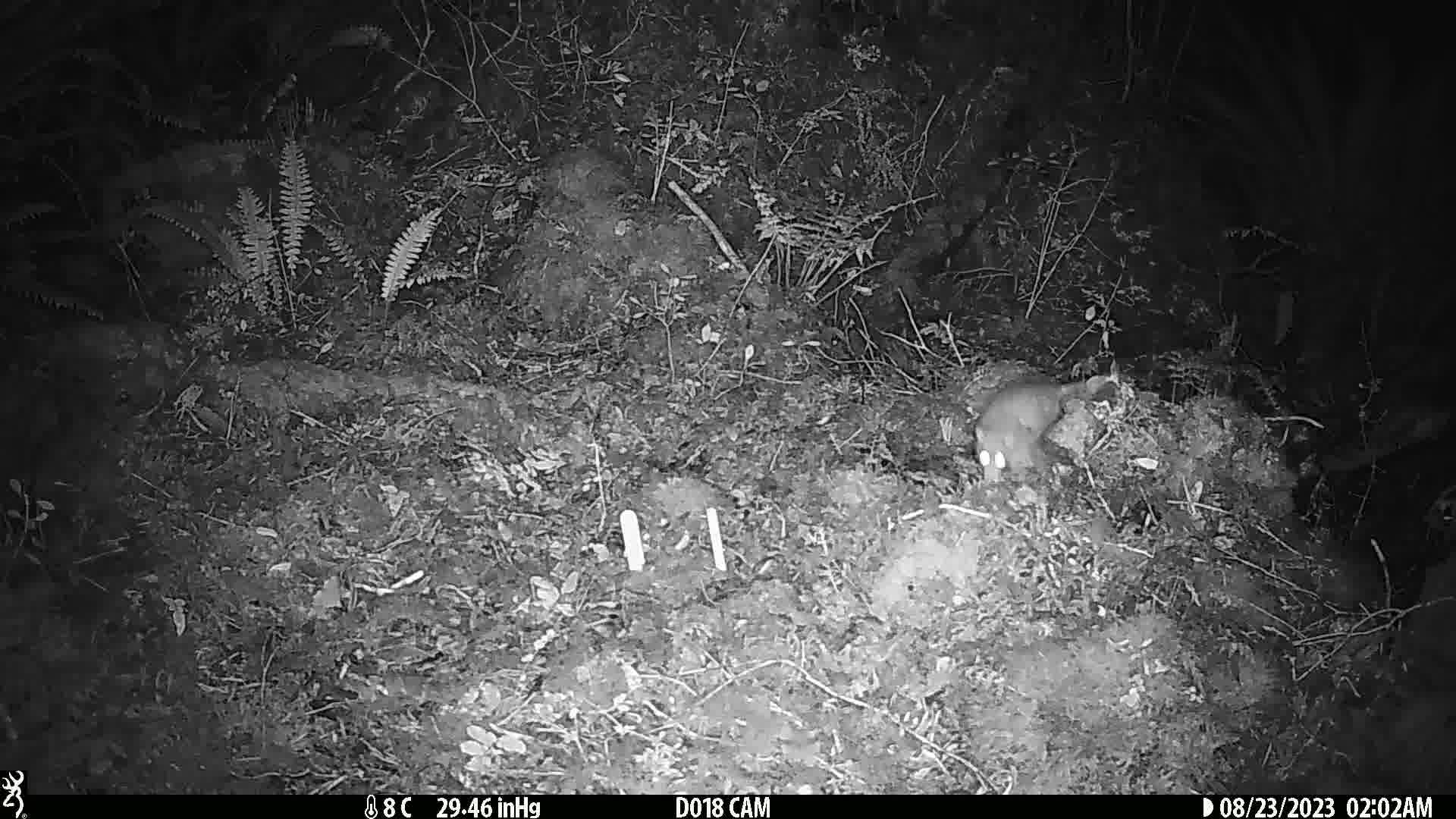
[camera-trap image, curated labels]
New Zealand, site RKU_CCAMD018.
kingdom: Animalia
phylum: Chordata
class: Mammalia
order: Rodentia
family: Muridae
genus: Rattus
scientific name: Rattus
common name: rat